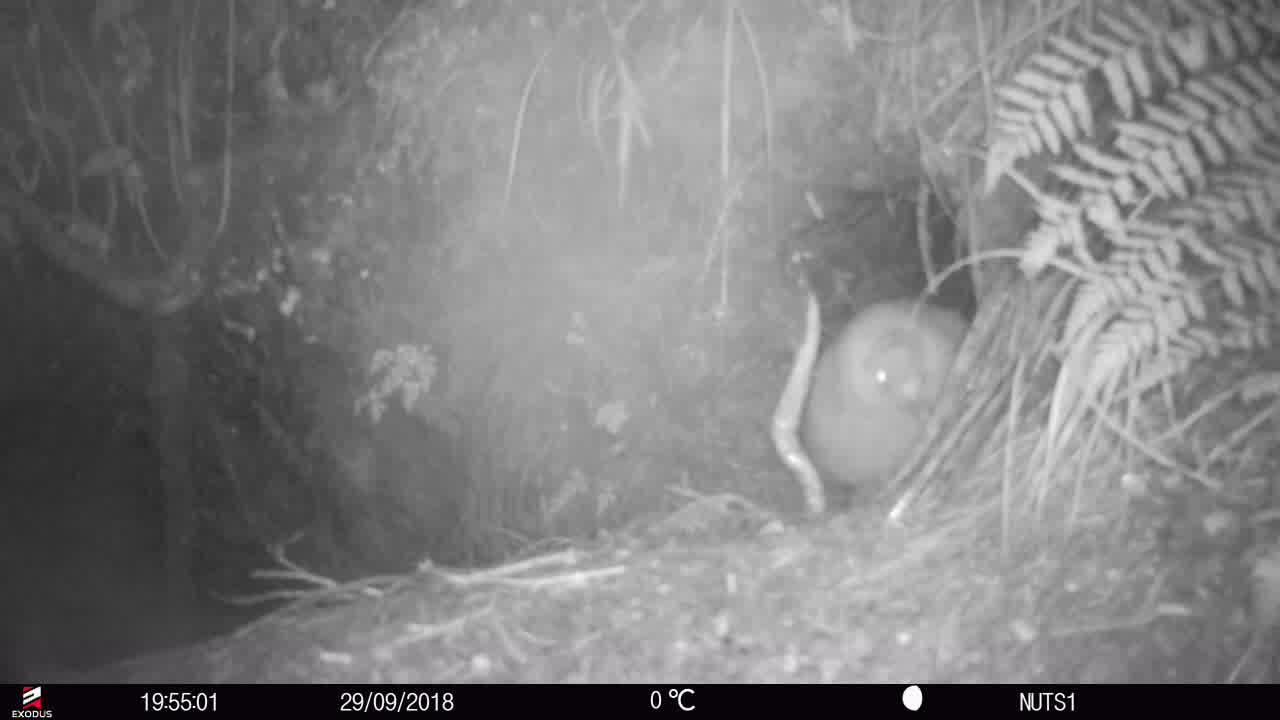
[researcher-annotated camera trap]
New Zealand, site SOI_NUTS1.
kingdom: Animalia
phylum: Chordata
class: Aves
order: Apterygiformes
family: Apterygidae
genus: Apteryx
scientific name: Apteryx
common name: kiwi